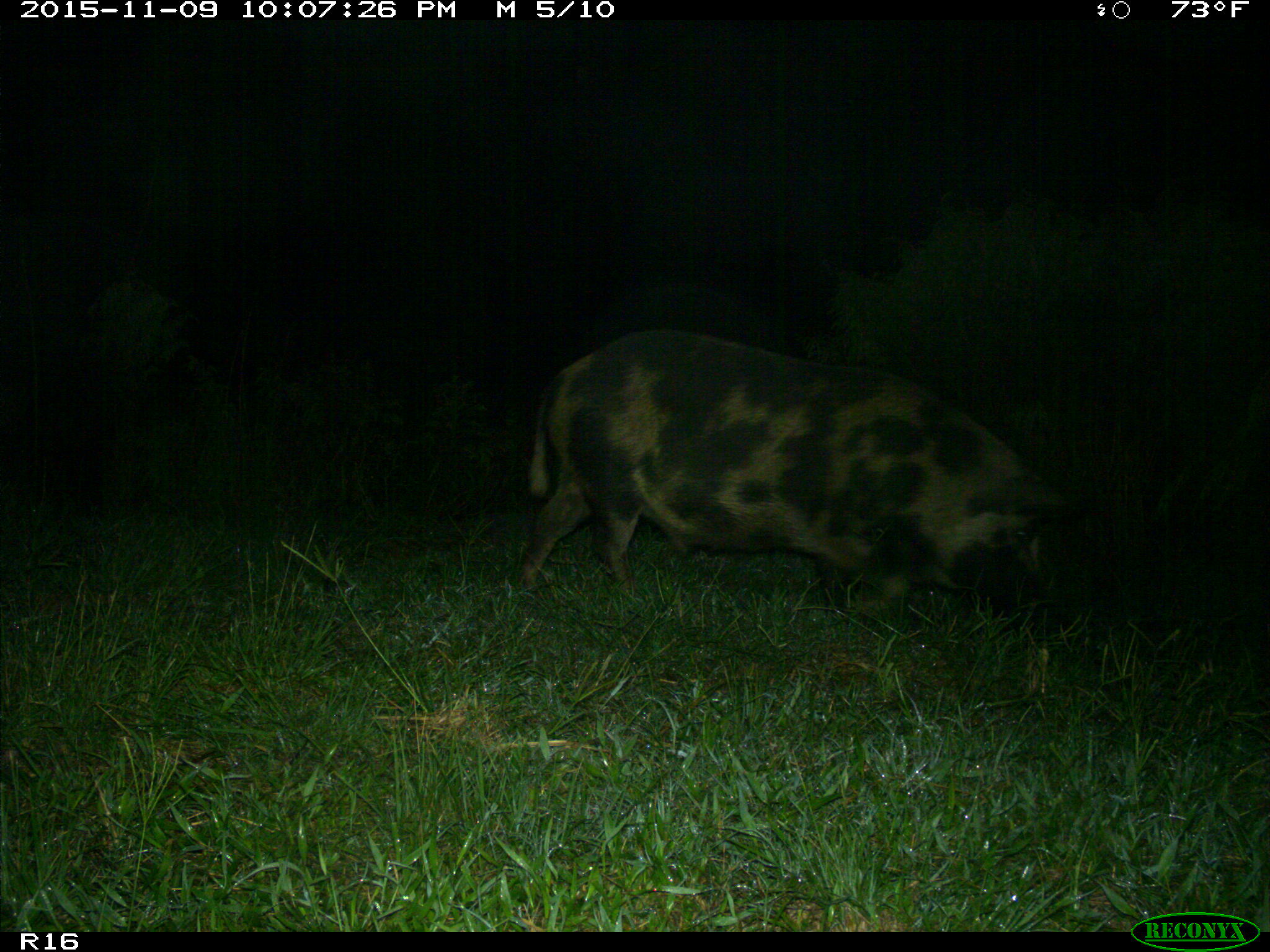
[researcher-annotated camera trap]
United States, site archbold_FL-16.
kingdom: Animalia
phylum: Chordata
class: Mammalia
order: Artiodactyla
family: Suidae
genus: Sus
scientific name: Sus scrofa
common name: wild boar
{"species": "Sus scrofa (wild boar)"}